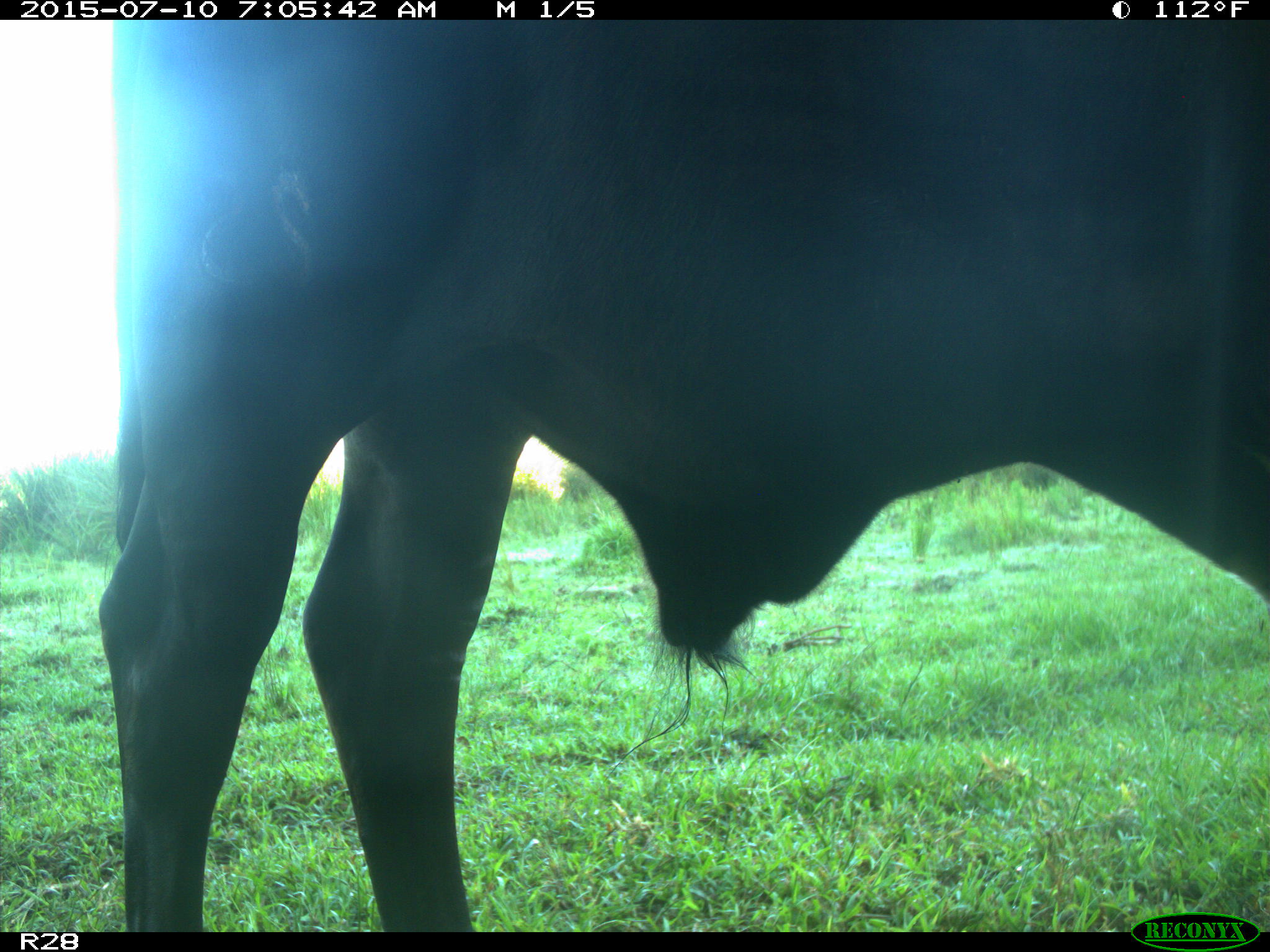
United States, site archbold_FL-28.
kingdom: Animalia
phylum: Chordata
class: Mammalia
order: Artiodactyla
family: Bovidae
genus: Bos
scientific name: Bos taurus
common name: domestic cow